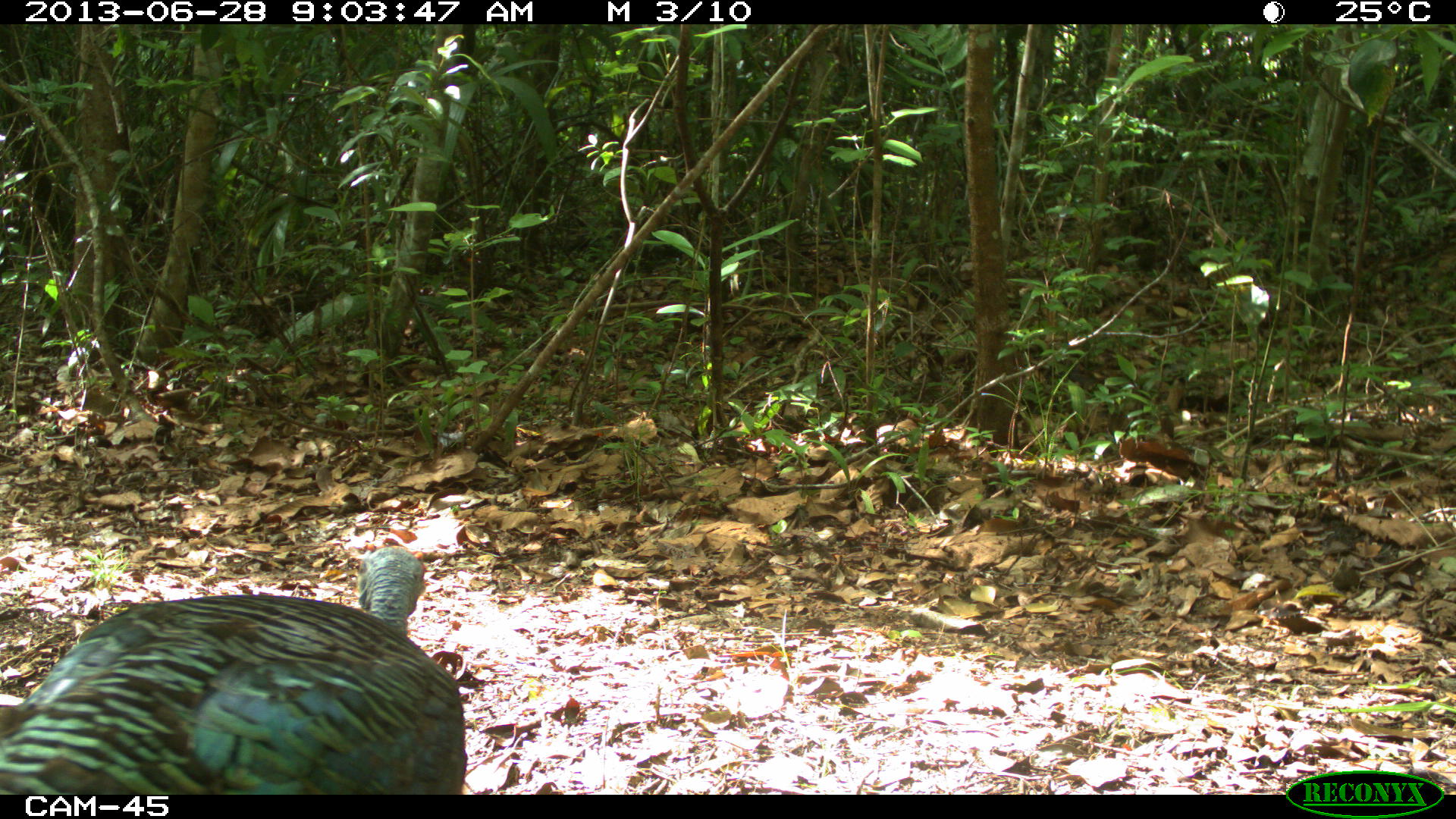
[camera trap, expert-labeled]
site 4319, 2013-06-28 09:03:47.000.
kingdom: Animalia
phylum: Chordata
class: Aves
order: Galliformes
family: Phasianidae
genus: Meleagris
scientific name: Meleagris ocellata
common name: ocellated turkey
Meleagris ocellata (ocellated turkey), count 2.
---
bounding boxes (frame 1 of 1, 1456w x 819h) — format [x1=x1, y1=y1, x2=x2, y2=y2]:
meleagris ocellata: [x1=0, y1=543, x2=468, y2=794]